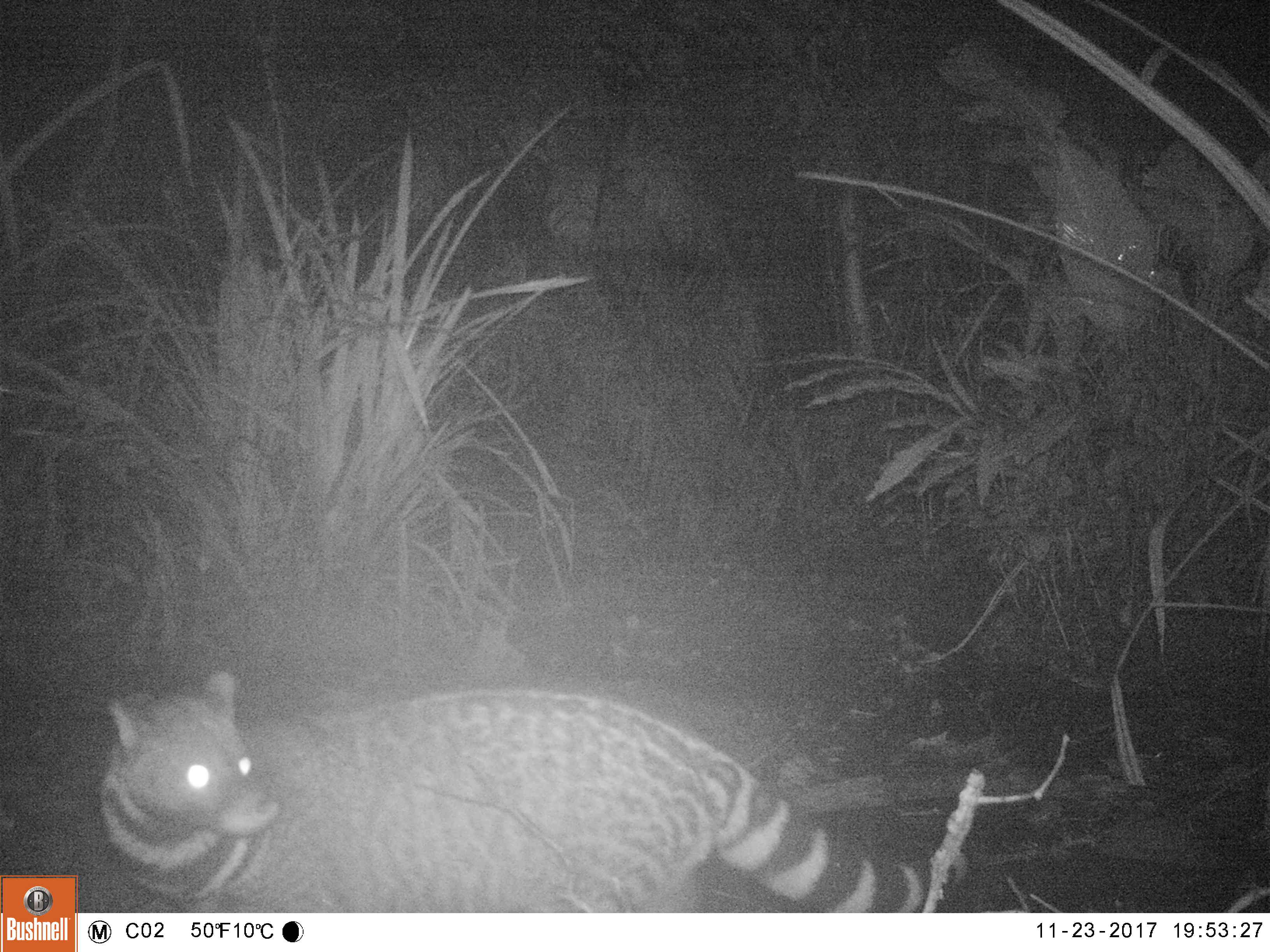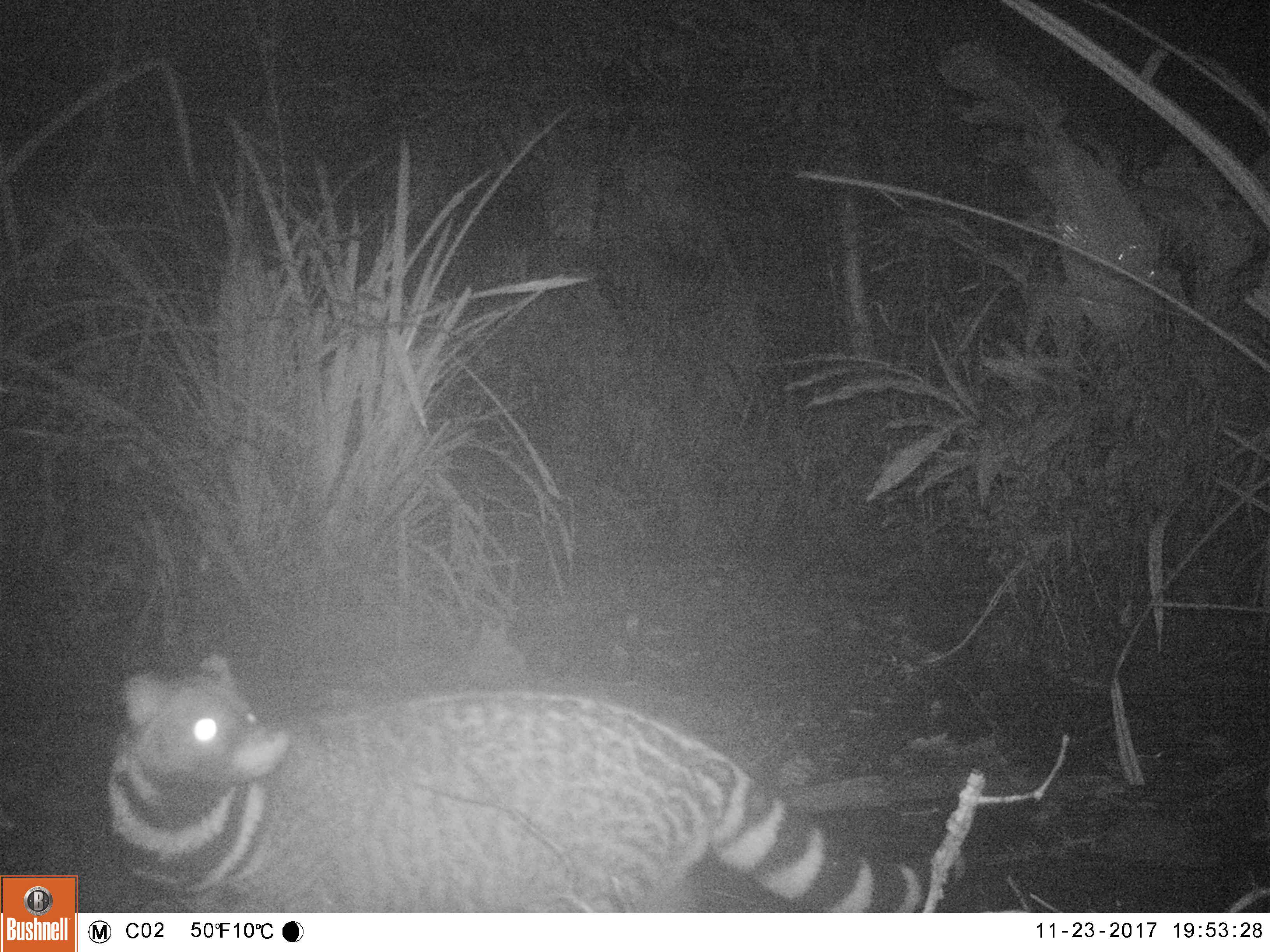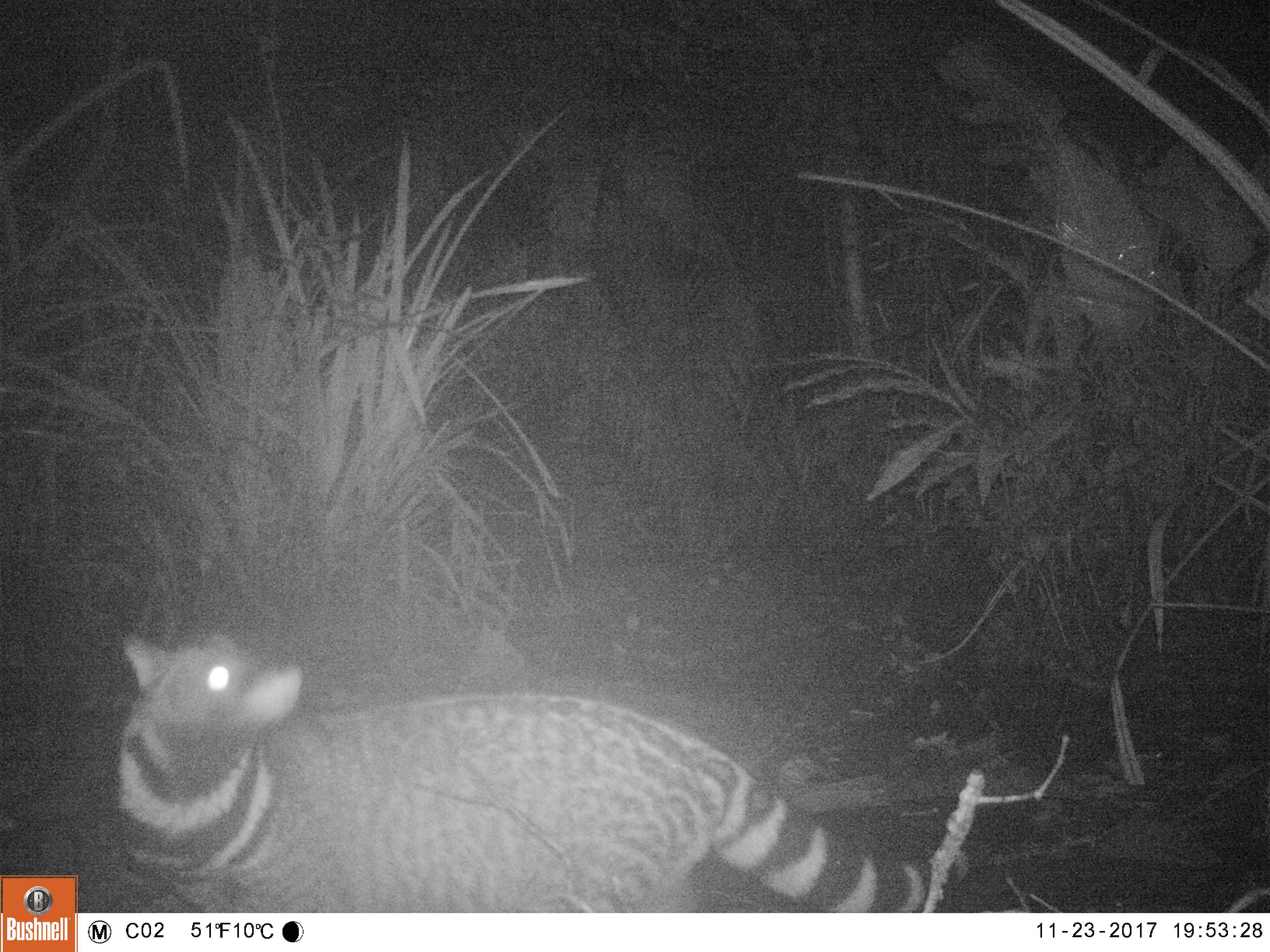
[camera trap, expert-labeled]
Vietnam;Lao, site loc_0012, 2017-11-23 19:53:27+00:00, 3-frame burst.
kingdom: Animalia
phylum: Chordata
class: Mammalia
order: Carnivora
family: Viverridae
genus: Viverra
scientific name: Viverra zibetha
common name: large indian civet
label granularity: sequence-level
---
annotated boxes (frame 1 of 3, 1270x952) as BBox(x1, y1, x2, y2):
large indian civet: BBox(96, 668, 969, 913)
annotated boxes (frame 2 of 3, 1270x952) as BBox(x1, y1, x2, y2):
large indian civet: BBox(108, 652, 965, 913)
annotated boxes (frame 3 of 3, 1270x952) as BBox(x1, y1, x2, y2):
large indian civet: BBox(115, 632, 977, 912)